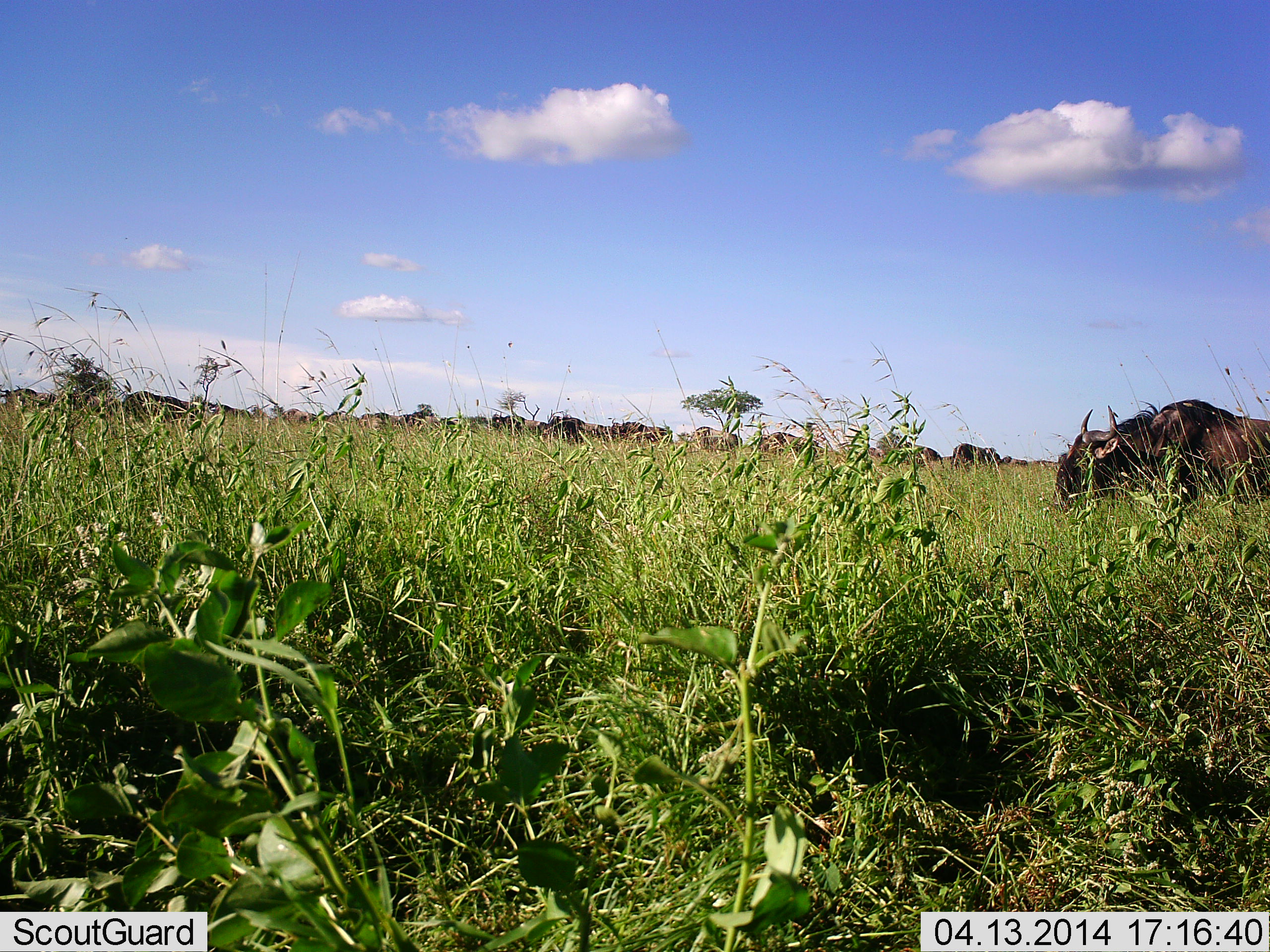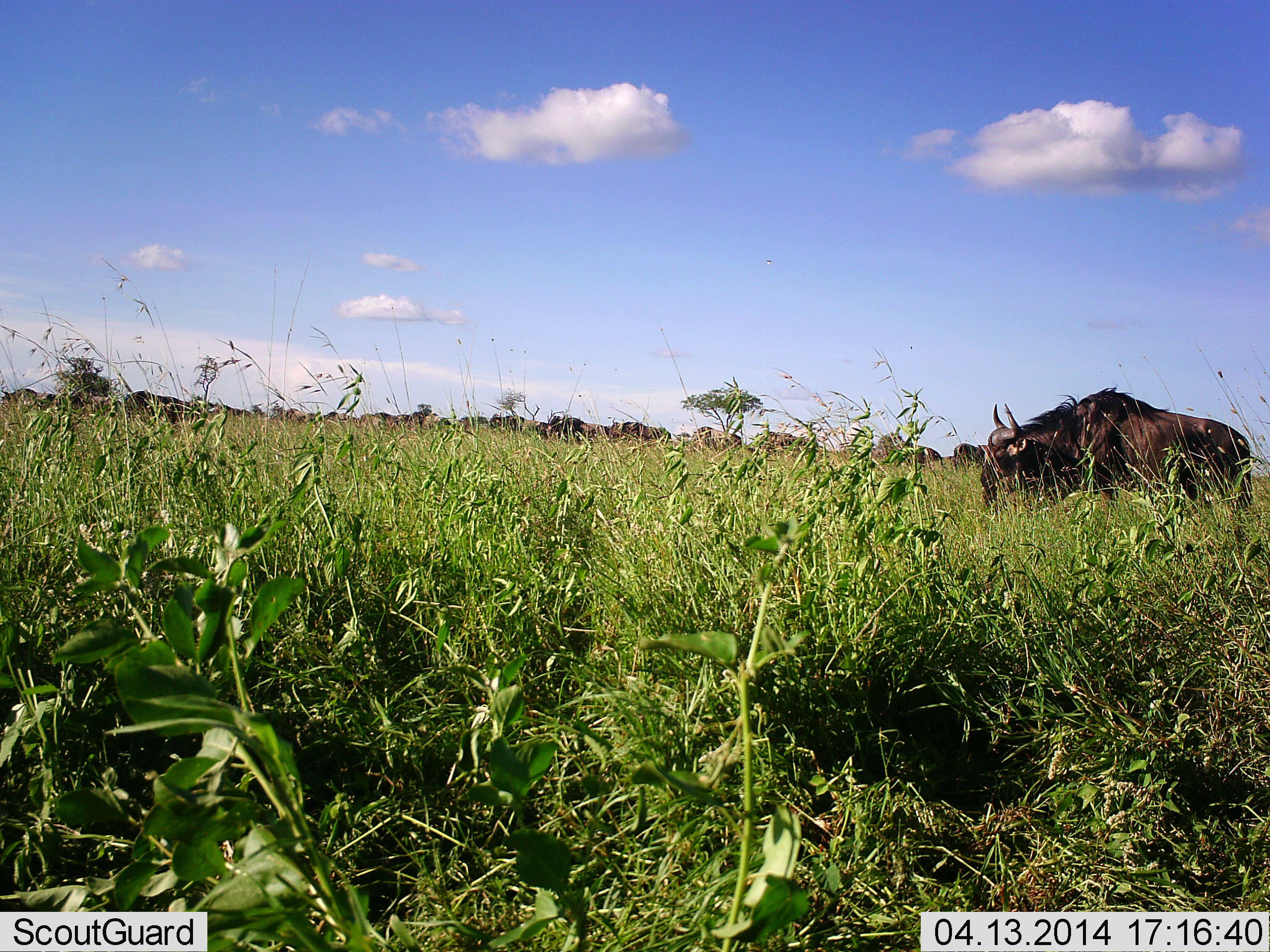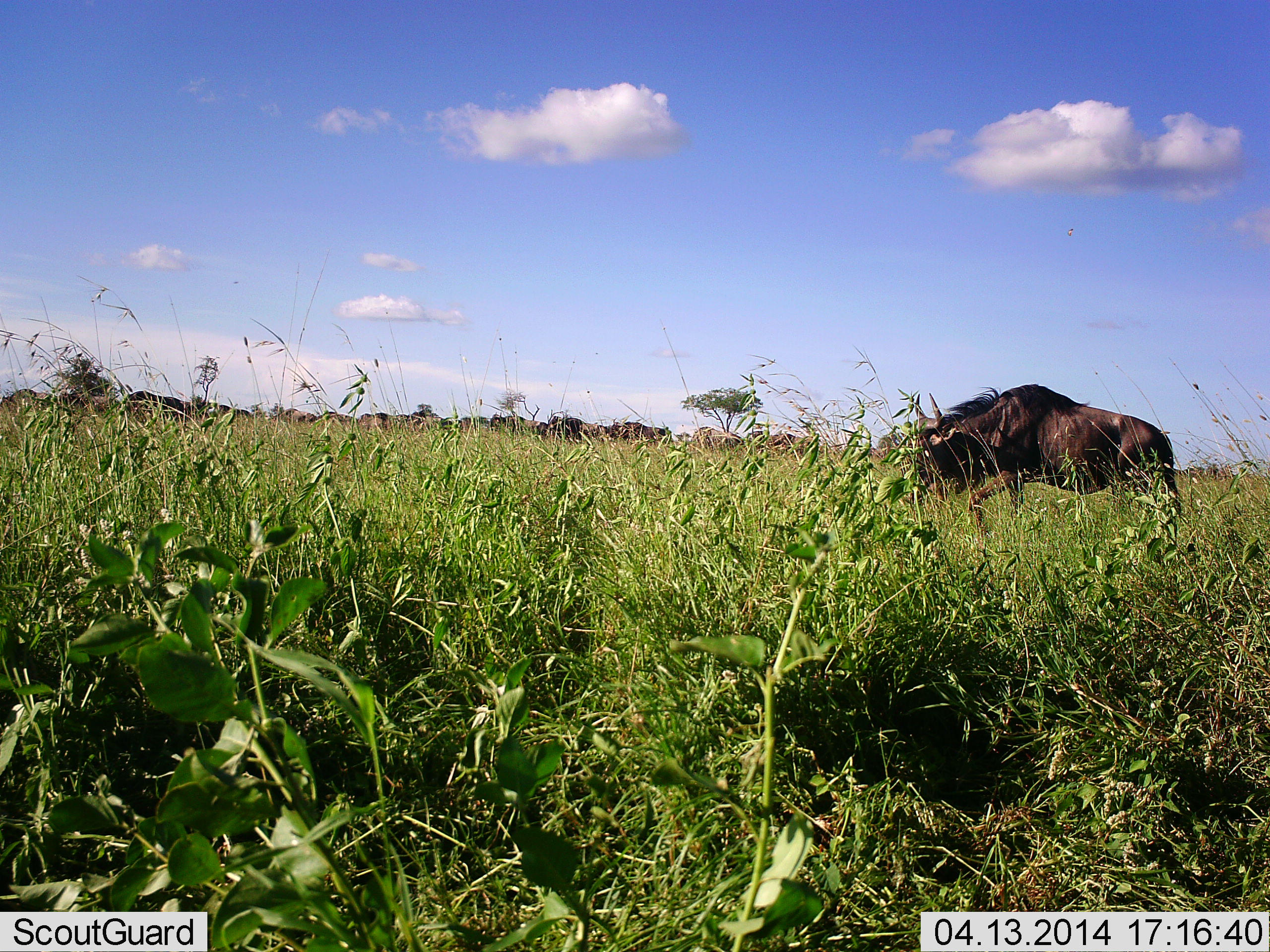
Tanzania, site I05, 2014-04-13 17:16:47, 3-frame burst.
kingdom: Animalia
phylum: Chordata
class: Mammalia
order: Artiodactyla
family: Bovidae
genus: Connochaetes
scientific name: Connochaetes taurinus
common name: blue wildebeest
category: wildebeest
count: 11-50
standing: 50%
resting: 0%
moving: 70%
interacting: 0%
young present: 0%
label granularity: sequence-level